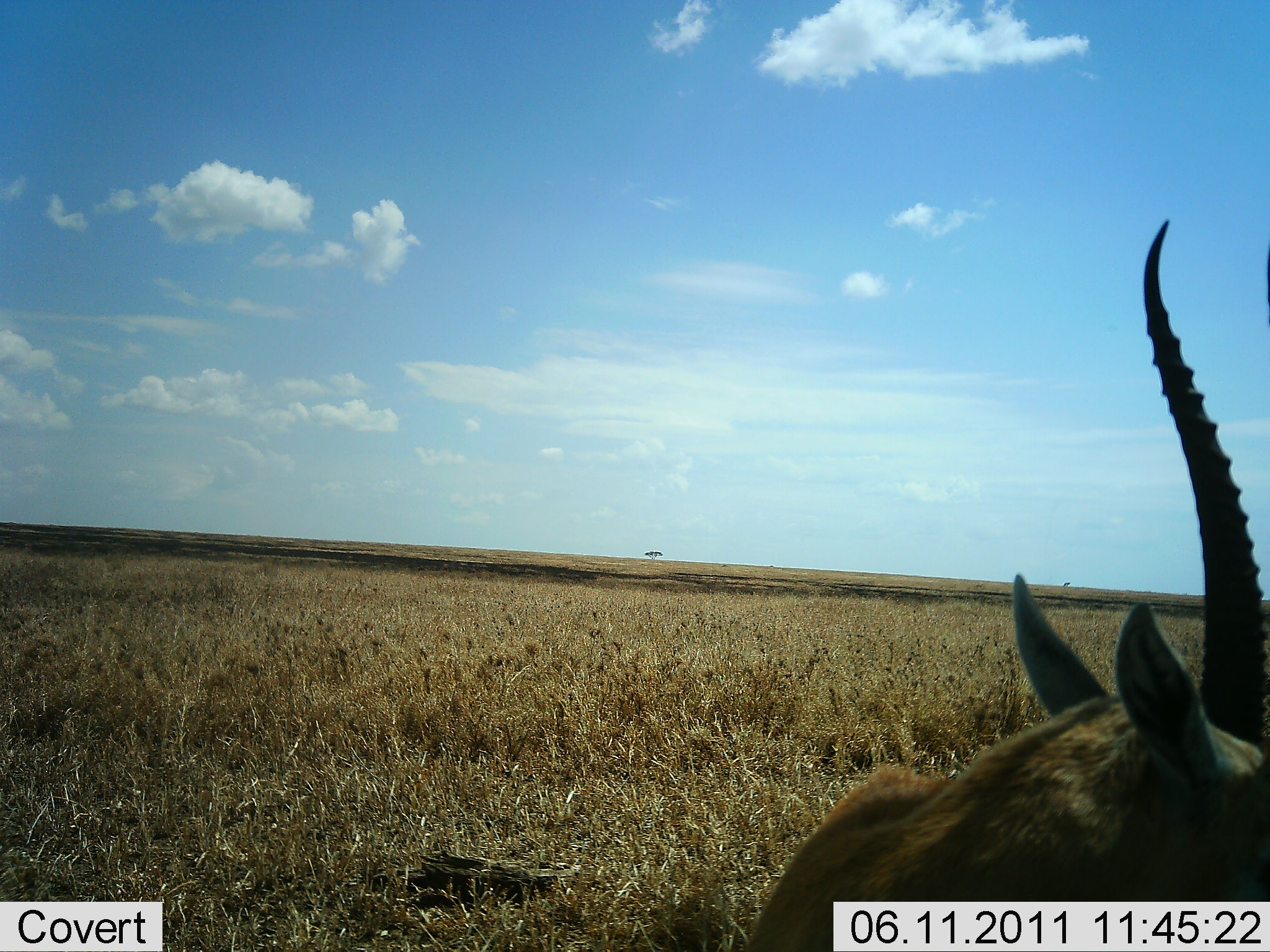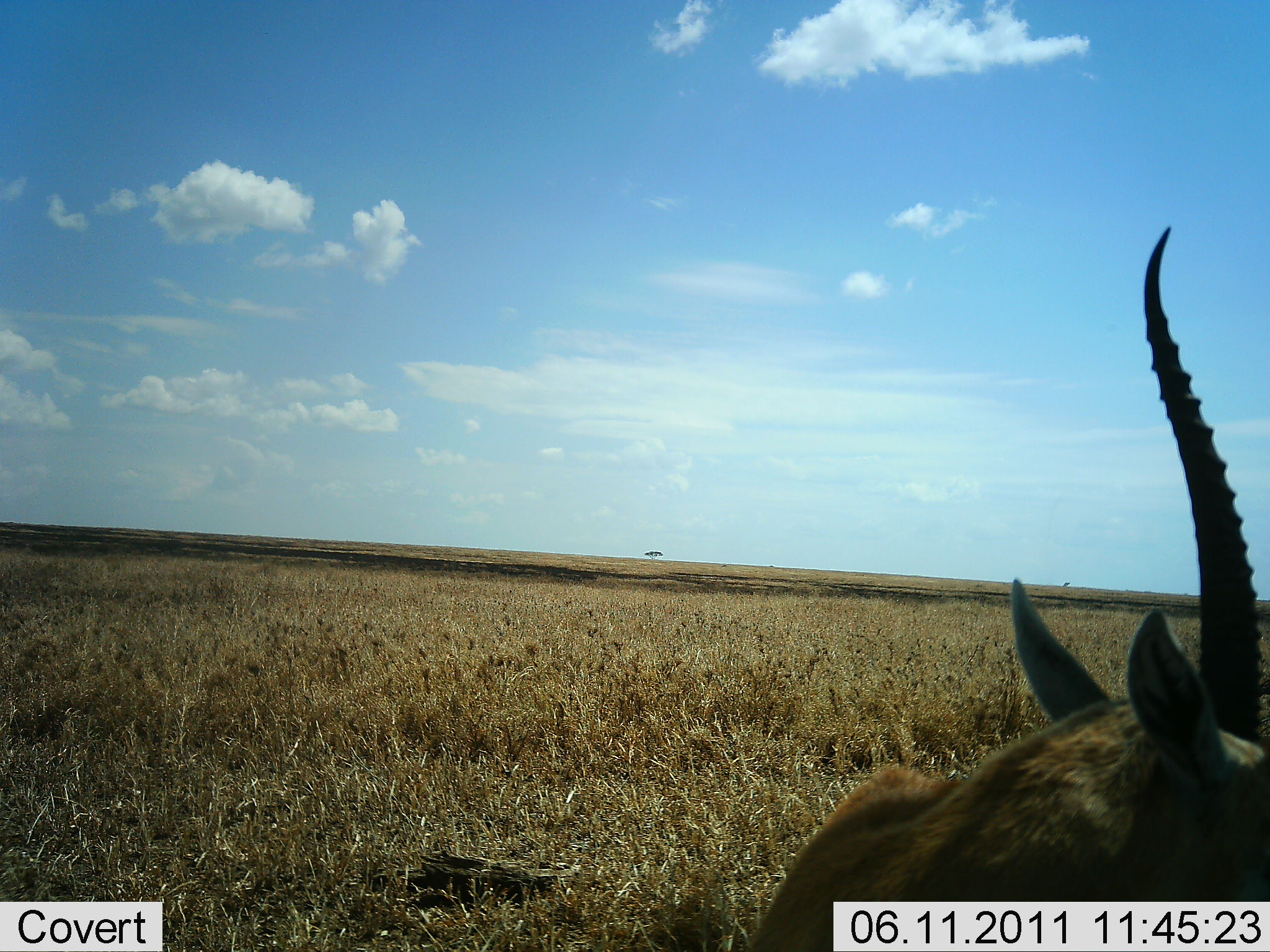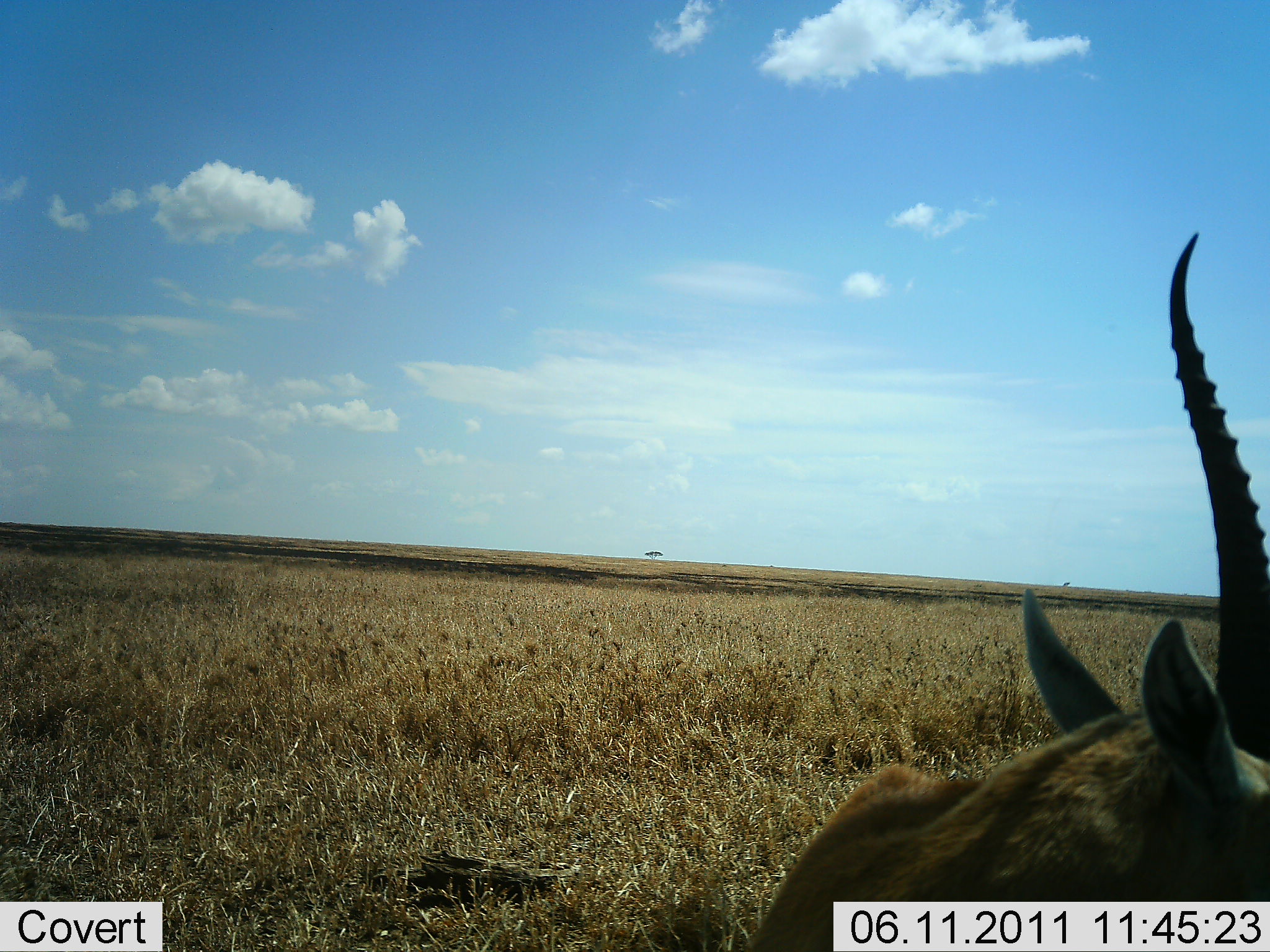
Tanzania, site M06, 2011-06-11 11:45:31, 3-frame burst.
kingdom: Animalia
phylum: Chordata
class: Mammalia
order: Artiodactyla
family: Bovidae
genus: Eudorcas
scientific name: Eudorcas thomsonii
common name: thomson's gazelle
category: gazellethomsons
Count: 1.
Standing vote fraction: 60%.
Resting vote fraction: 40%.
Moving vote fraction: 0%.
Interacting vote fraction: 0%.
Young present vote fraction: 0%.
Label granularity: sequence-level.